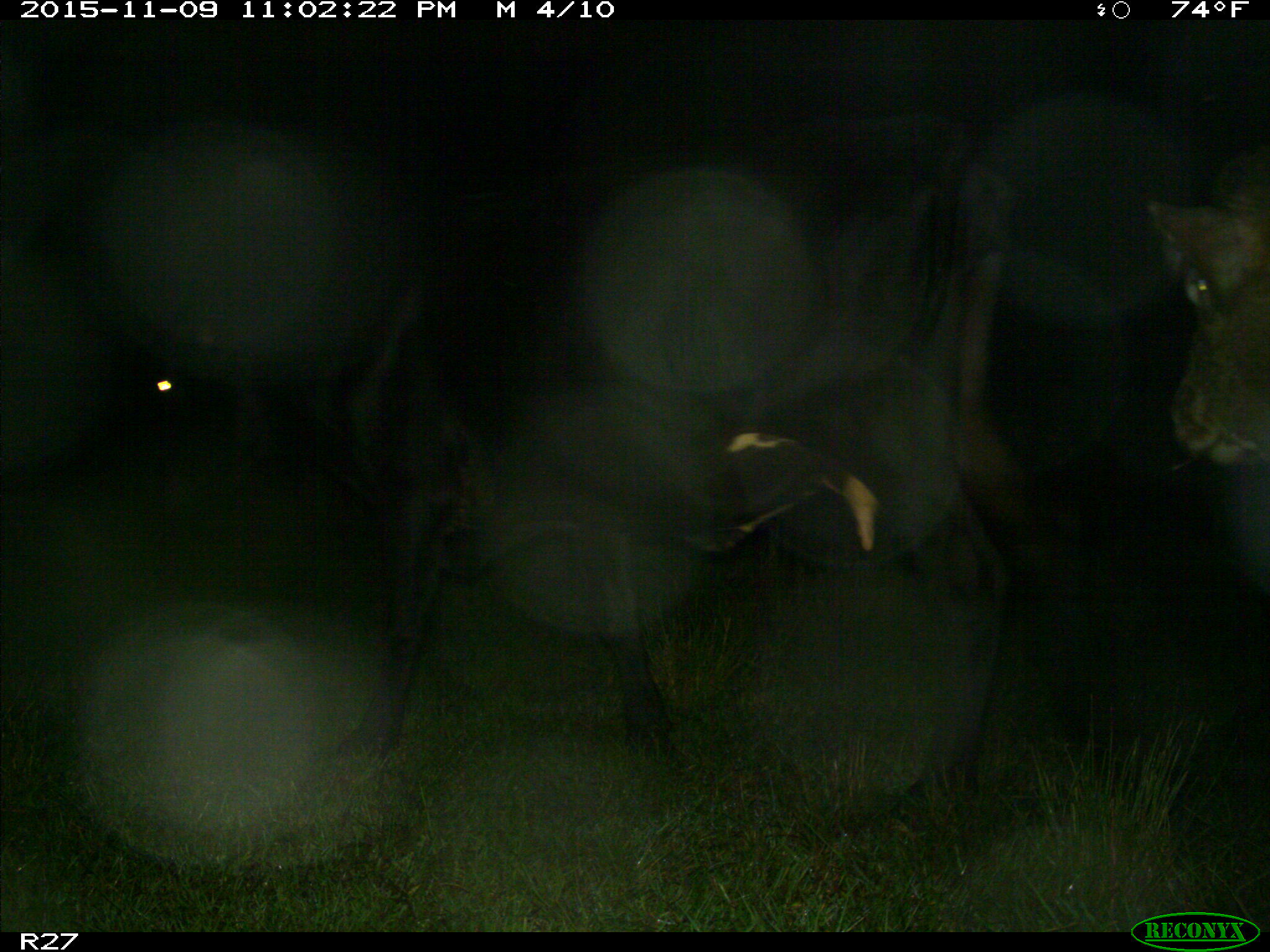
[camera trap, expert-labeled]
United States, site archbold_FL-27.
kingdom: Animalia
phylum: Chordata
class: Mammalia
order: Artiodactyla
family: Bovidae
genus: Bos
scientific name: Bos taurus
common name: domestic cow